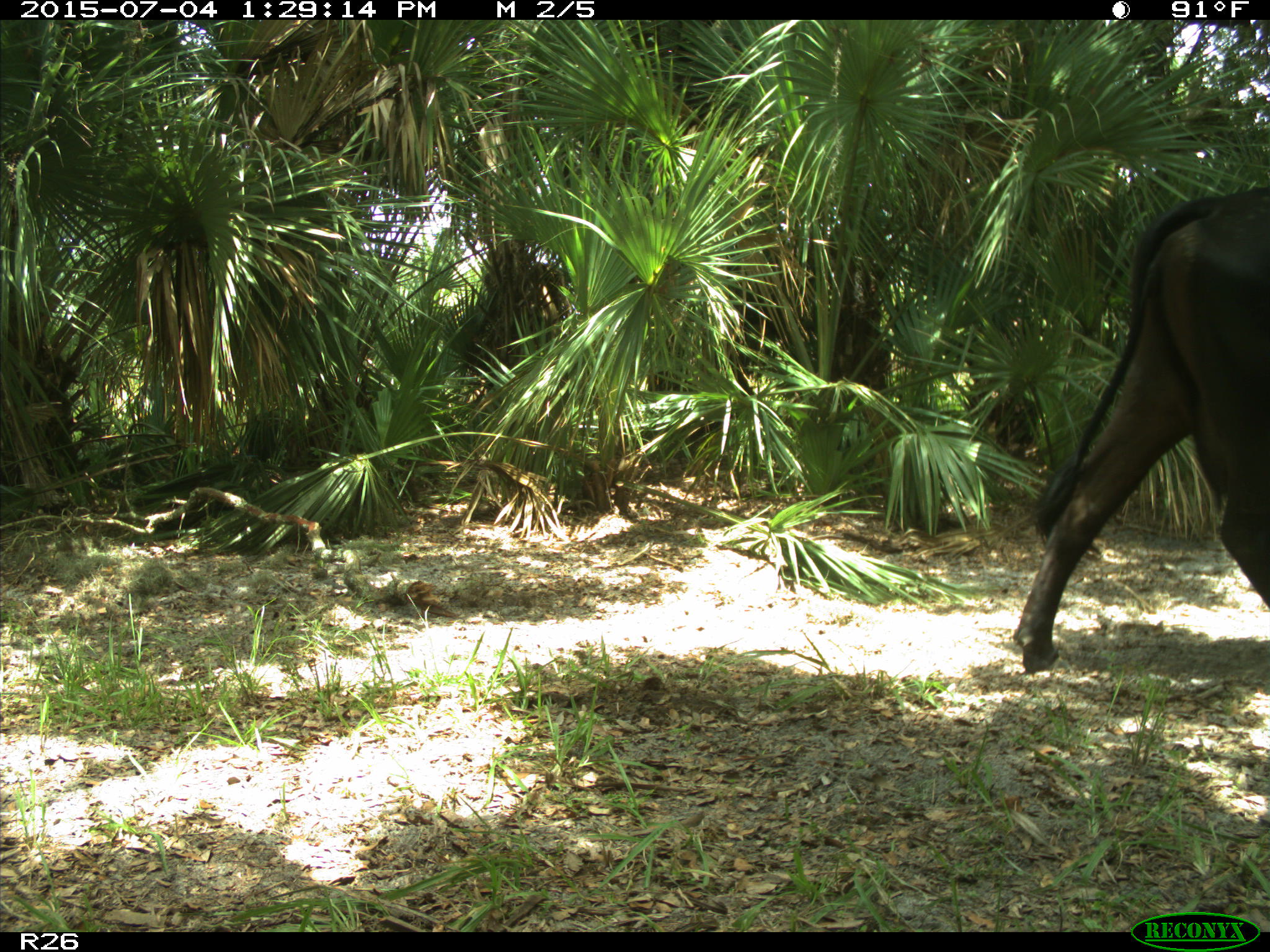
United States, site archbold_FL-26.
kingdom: Animalia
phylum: Chordata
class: Mammalia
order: Artiodactyla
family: Bovidae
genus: Bos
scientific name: Bos taurus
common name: domestic cow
Bos taurus (domestic cow).